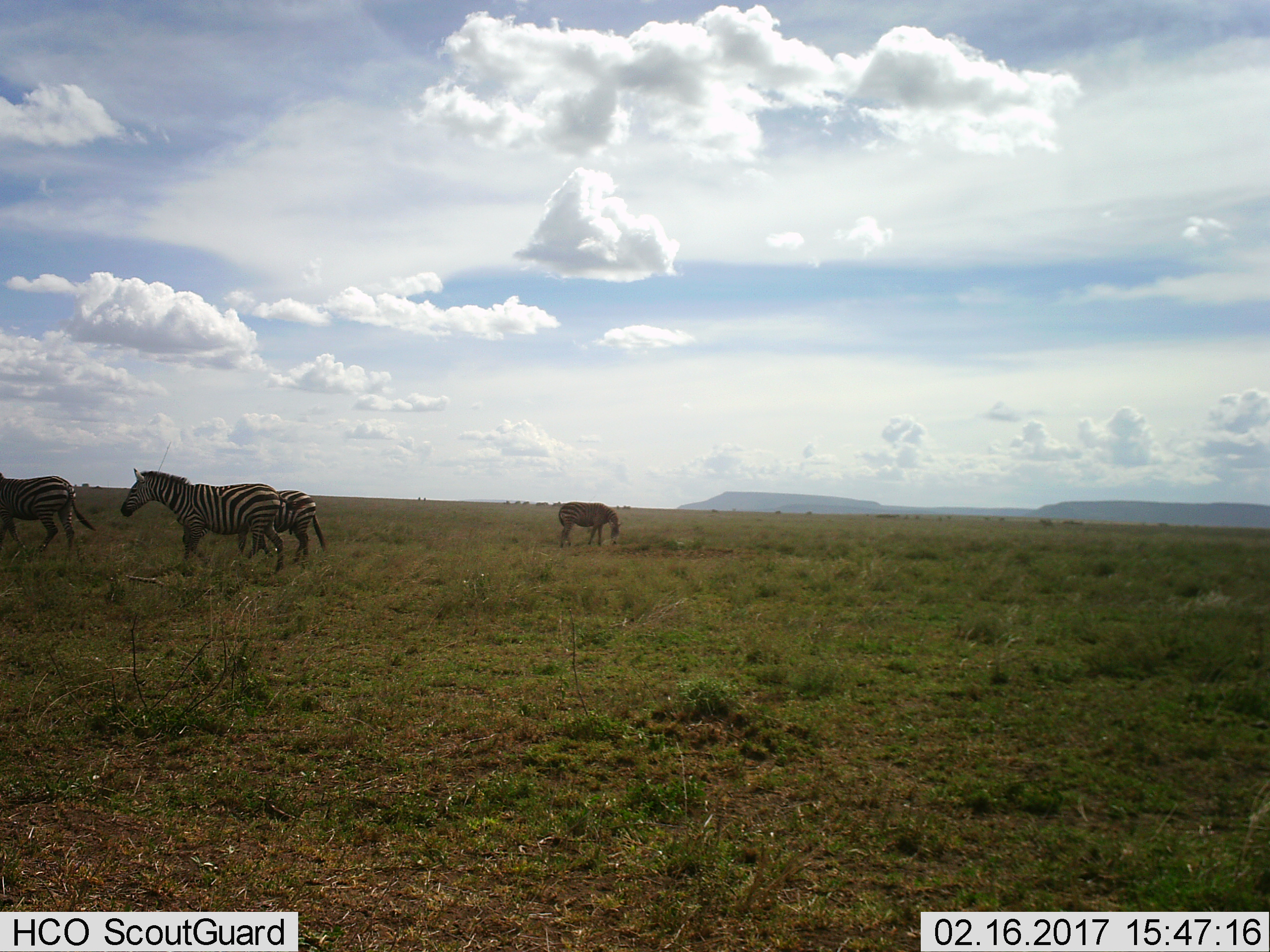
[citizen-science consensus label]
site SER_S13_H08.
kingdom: Animalia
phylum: Chordata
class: Mammalia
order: Perissodactyla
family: Equidae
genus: Equus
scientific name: Equus quagga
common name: plains zebra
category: zebraplains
Zebraplains (plains zebra) (Equus quagga), count 4. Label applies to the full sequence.